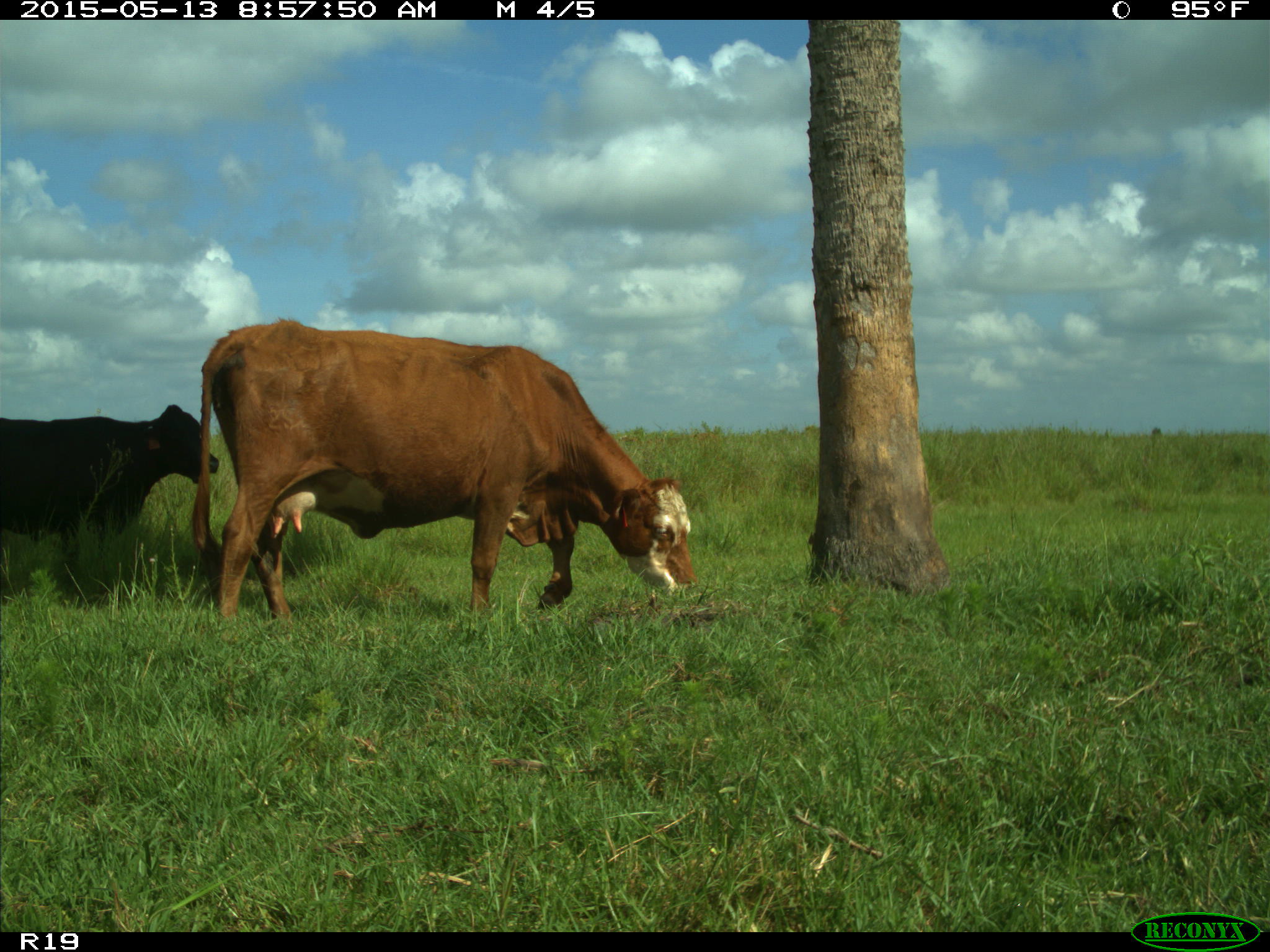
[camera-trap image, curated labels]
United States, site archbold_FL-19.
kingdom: Animalia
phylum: Chordata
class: Mammalia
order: Artiodactyla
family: Bovidae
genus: Bos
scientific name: Bos taurus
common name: domestic cow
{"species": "Bos taurus (domestic cow)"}